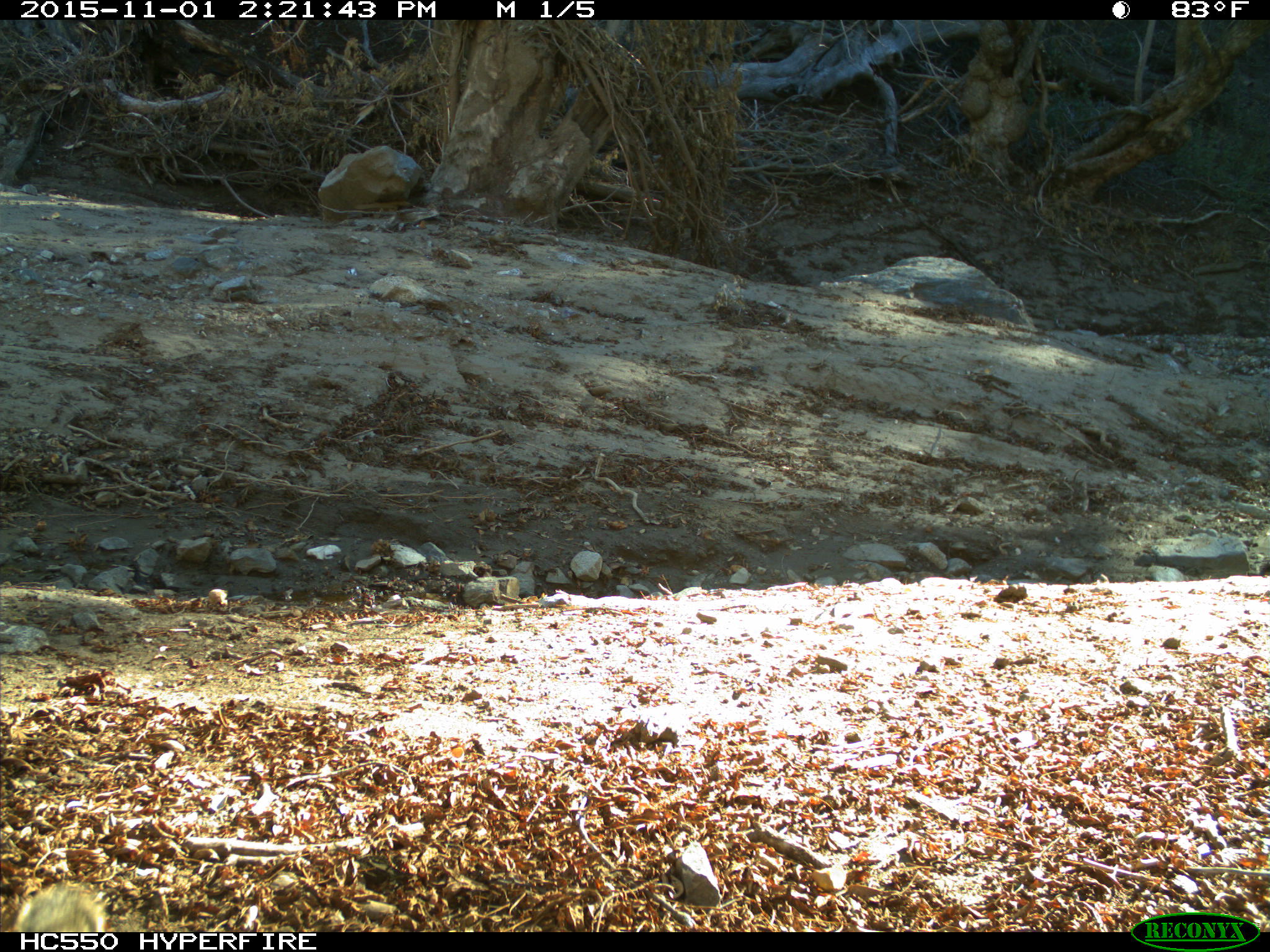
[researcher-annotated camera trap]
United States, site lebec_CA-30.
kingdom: Animalia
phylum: Chordata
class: Mammalia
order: Rodentia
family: Sciuridae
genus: Otospermophilus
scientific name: Otospermophilus beecheyi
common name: california ground squirrel